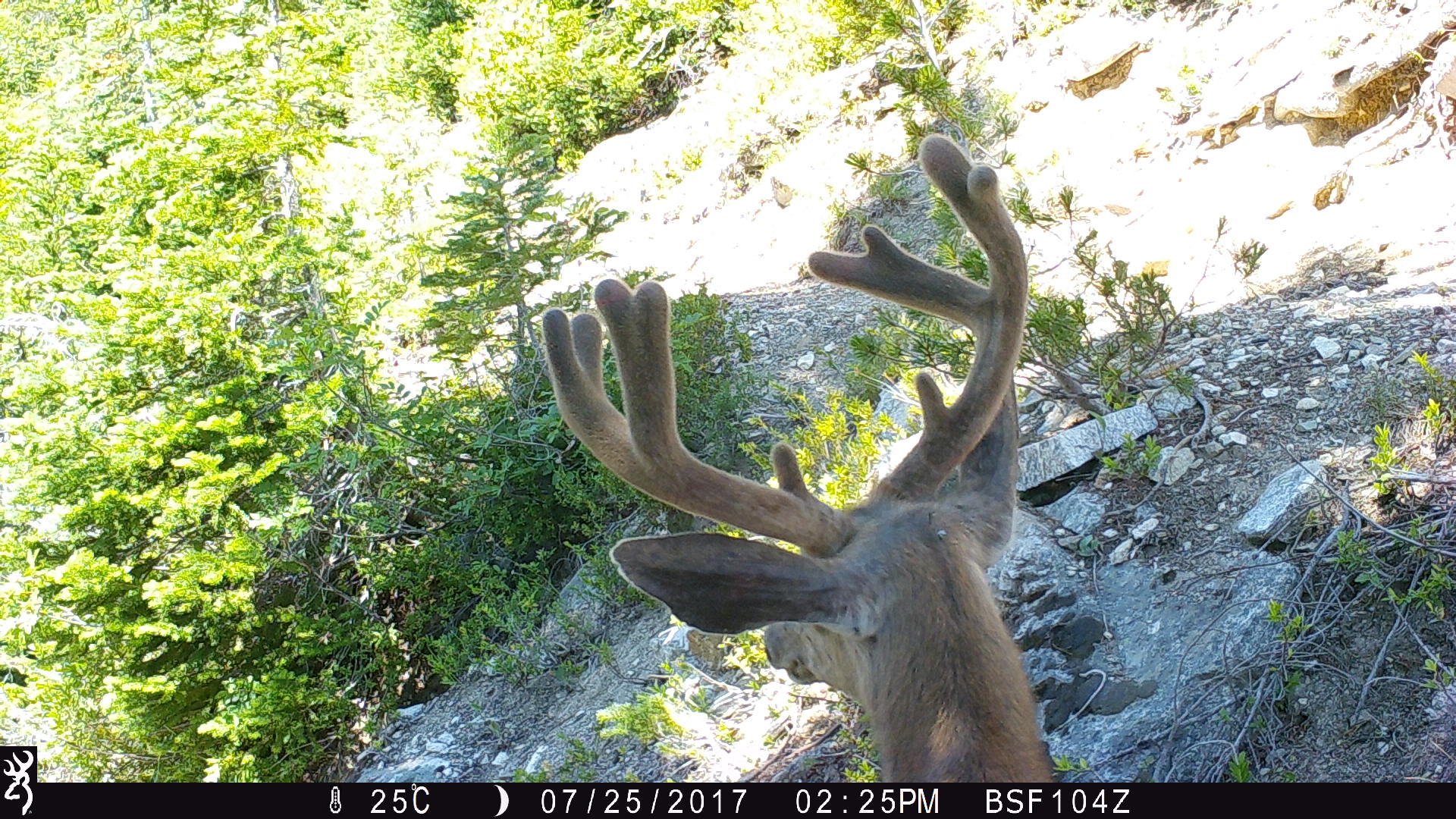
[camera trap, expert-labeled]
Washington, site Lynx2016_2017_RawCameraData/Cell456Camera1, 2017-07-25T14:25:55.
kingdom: Animalia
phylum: Chordata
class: Mammalia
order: Artiodactyla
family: Cervidae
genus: Odocoileus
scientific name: Odocoileus hemionus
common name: mule deer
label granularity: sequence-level